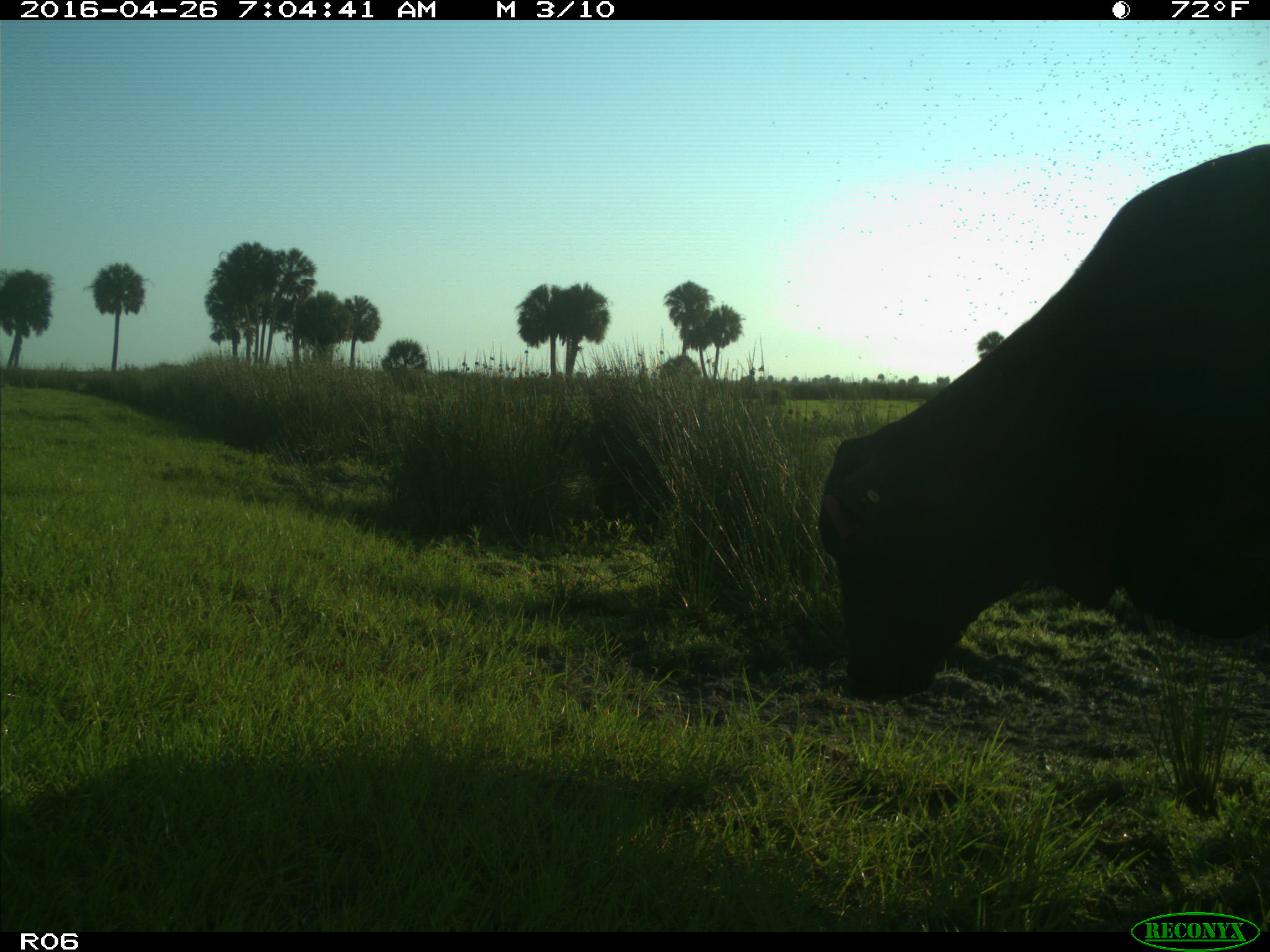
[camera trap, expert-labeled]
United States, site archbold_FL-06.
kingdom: Animalia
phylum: Chordata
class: Mammalia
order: Artiodactyla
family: Bovidae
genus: Bos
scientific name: Bos taurus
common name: domestic cow